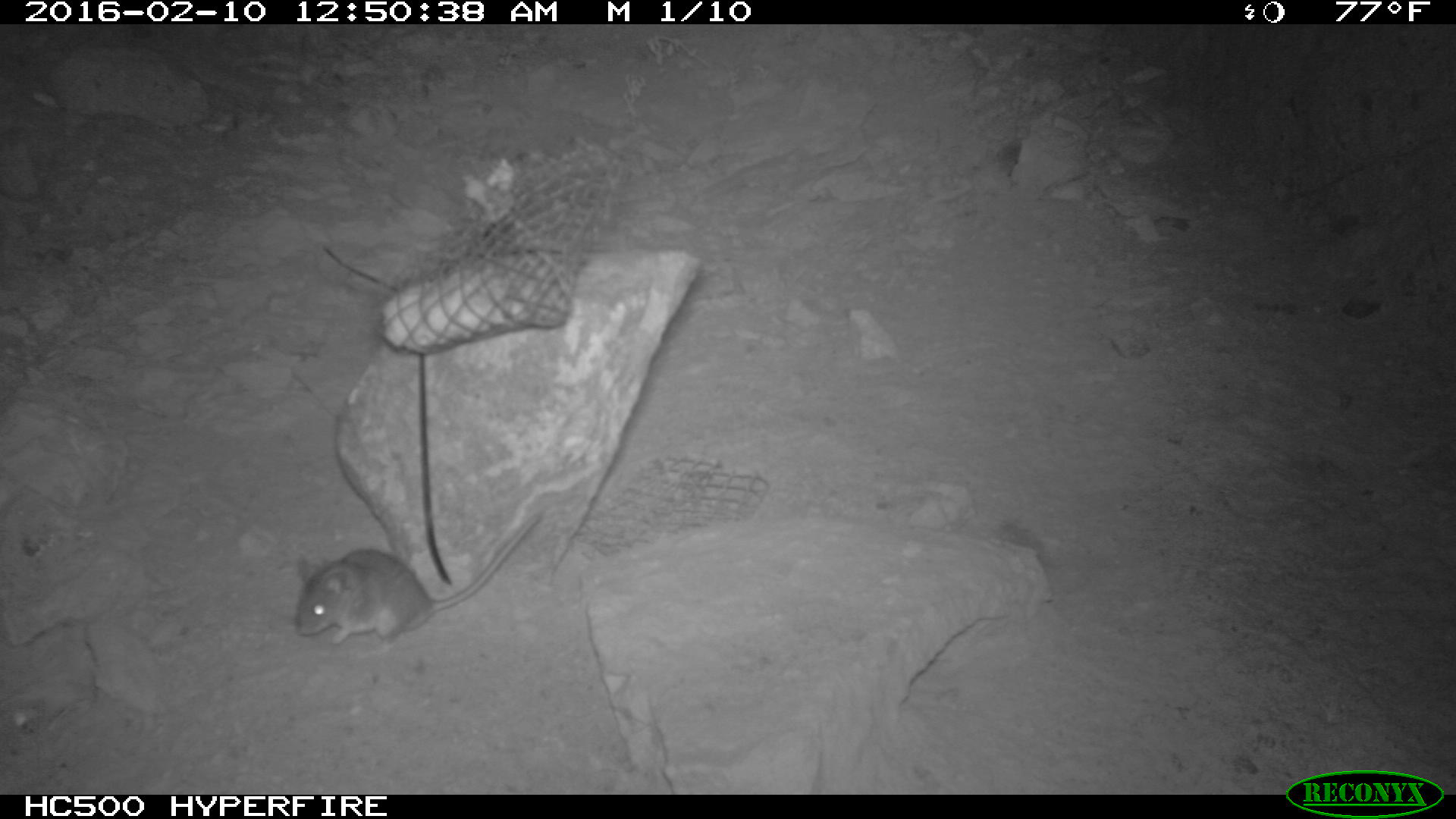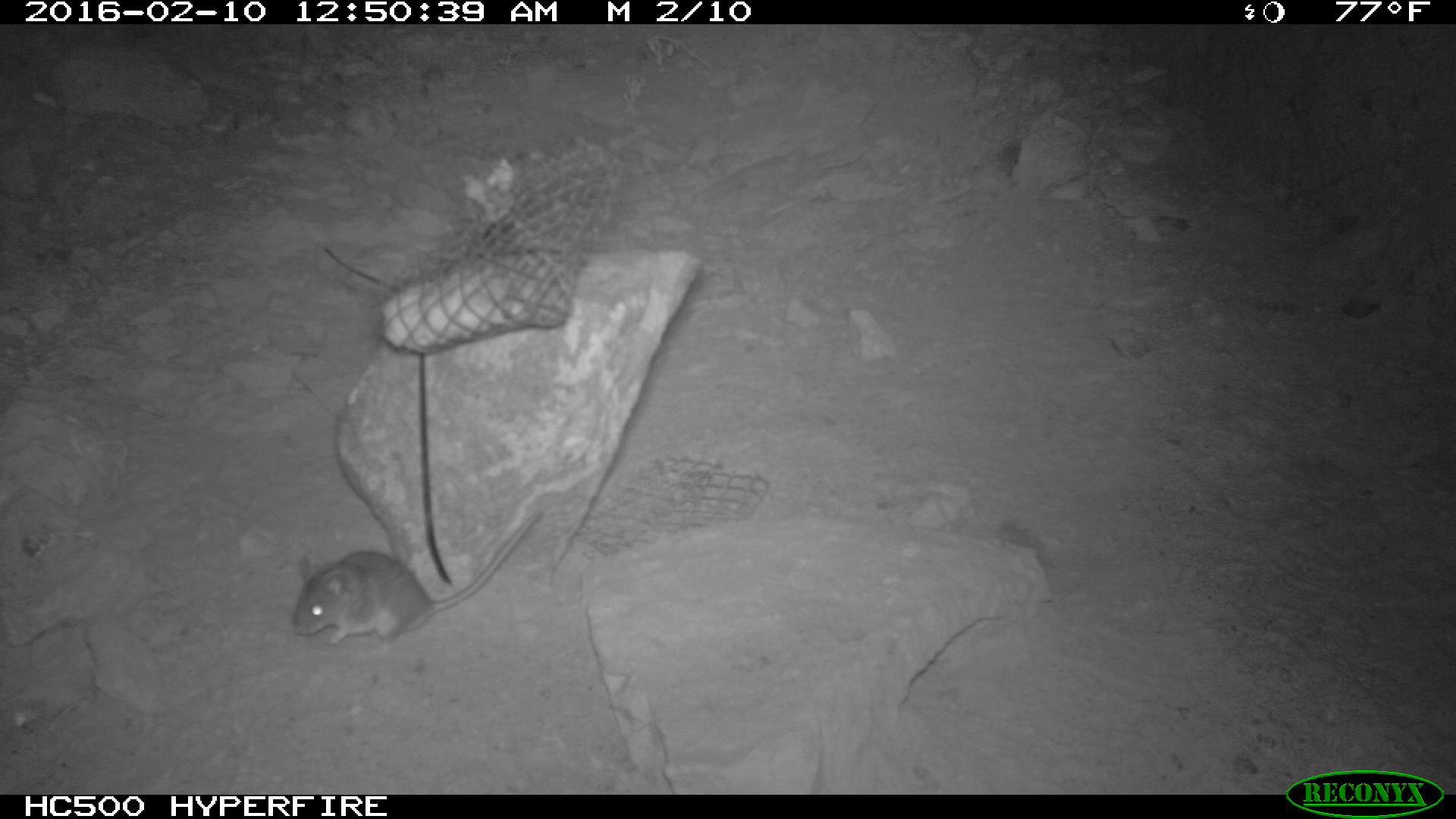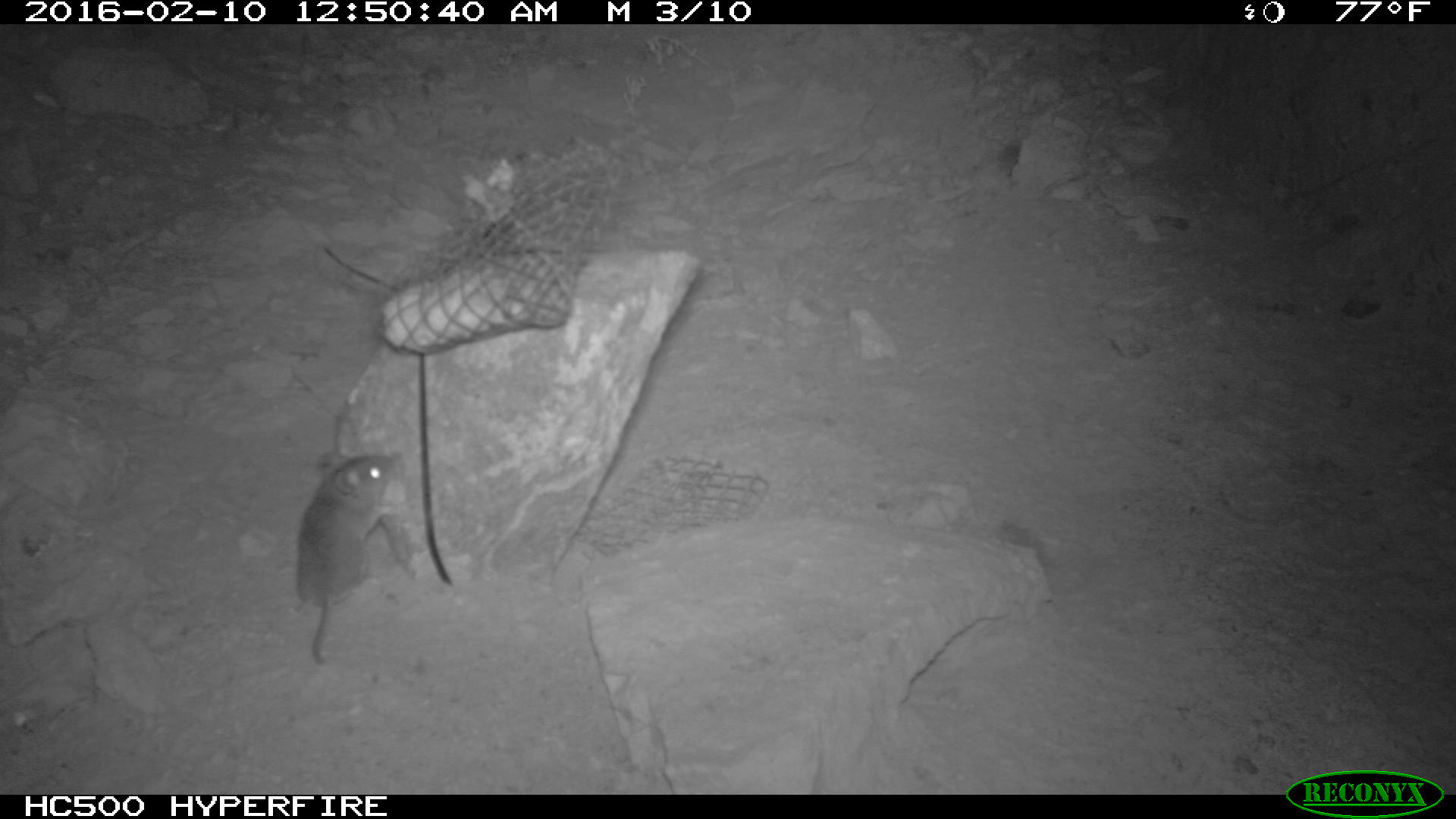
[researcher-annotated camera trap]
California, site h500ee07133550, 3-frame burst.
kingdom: Animalia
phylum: Chordata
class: Mammalia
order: Rodentia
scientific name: Rodentia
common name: rodent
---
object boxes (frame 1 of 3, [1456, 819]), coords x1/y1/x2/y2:
rodent: 293/512/541/646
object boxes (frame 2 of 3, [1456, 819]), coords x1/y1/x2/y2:
rodent: 291/511/541/655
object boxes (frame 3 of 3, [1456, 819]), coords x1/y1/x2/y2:
rodent: 297/446/395/665